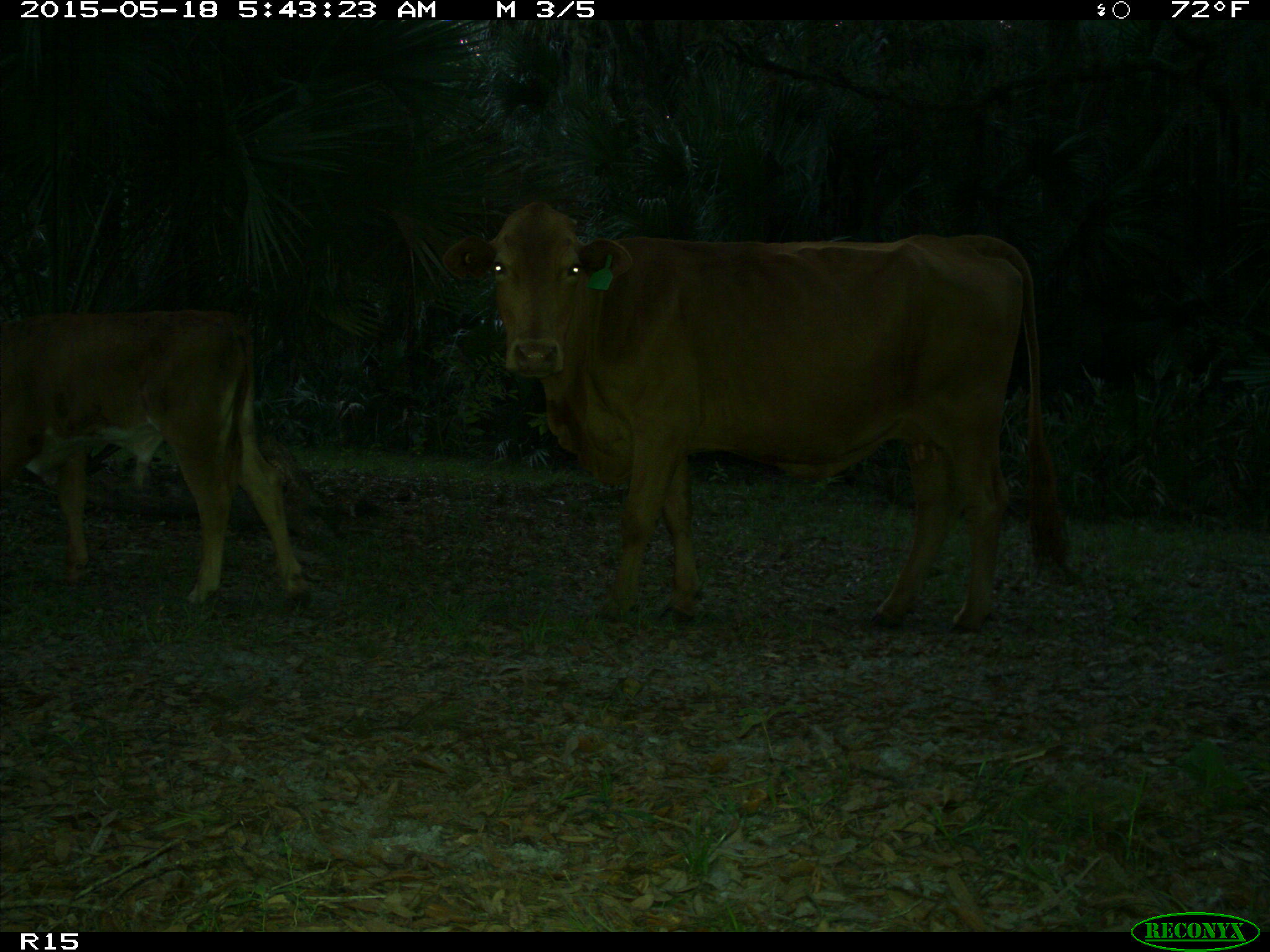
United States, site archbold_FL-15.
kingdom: Animalia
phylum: Chordata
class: Mammalia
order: Artiodactyla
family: Bovidae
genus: Bos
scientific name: Bos taurus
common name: domestic cow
Bos taurus (domestic cow).